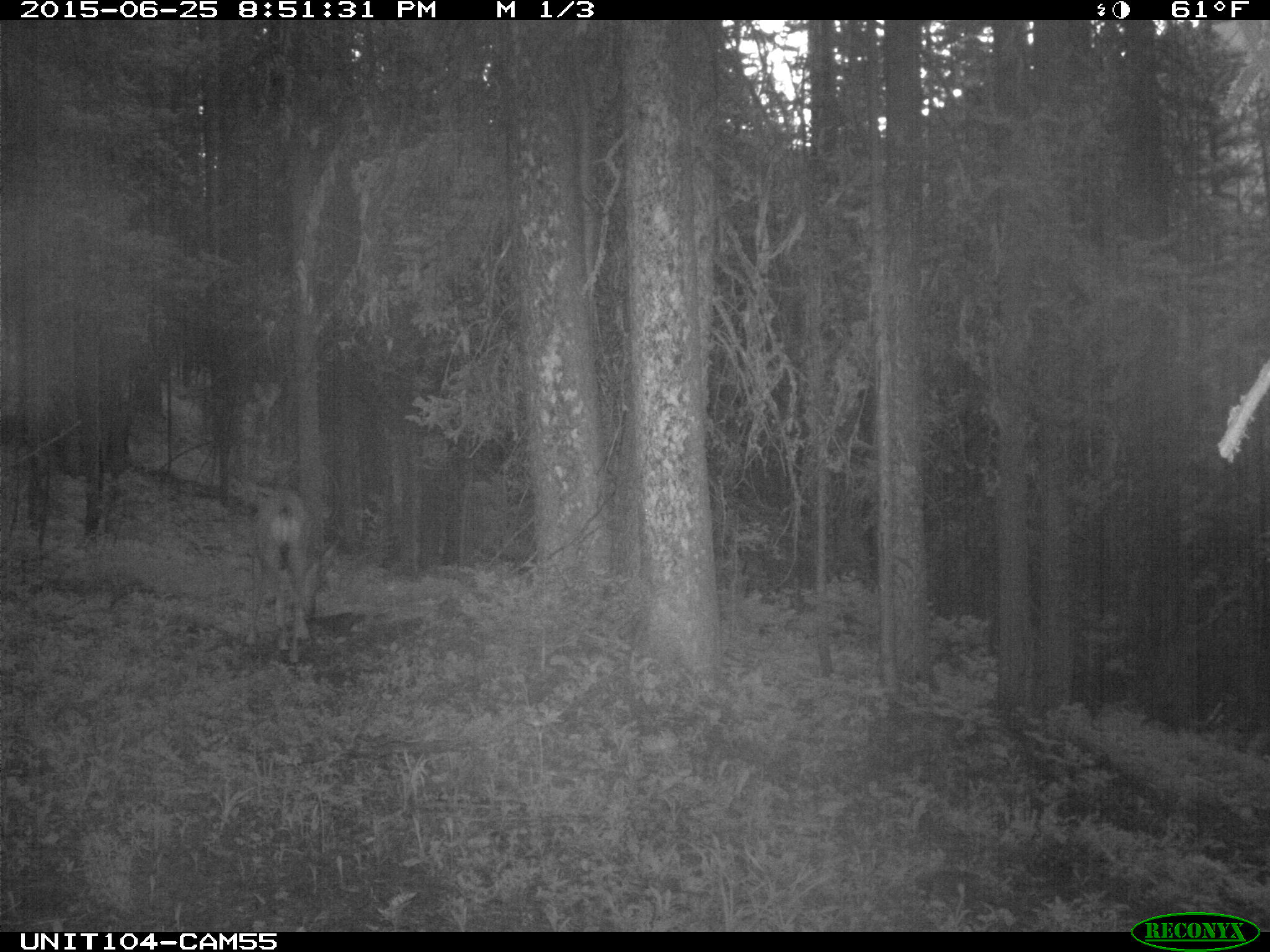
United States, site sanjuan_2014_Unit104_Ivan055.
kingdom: Animalia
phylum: Chordata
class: Mammalia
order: Artiodactyla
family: Cervidae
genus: Odocoileus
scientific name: Odocoileus hemionus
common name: mule deer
Odocoileus hemionus (mule deer).